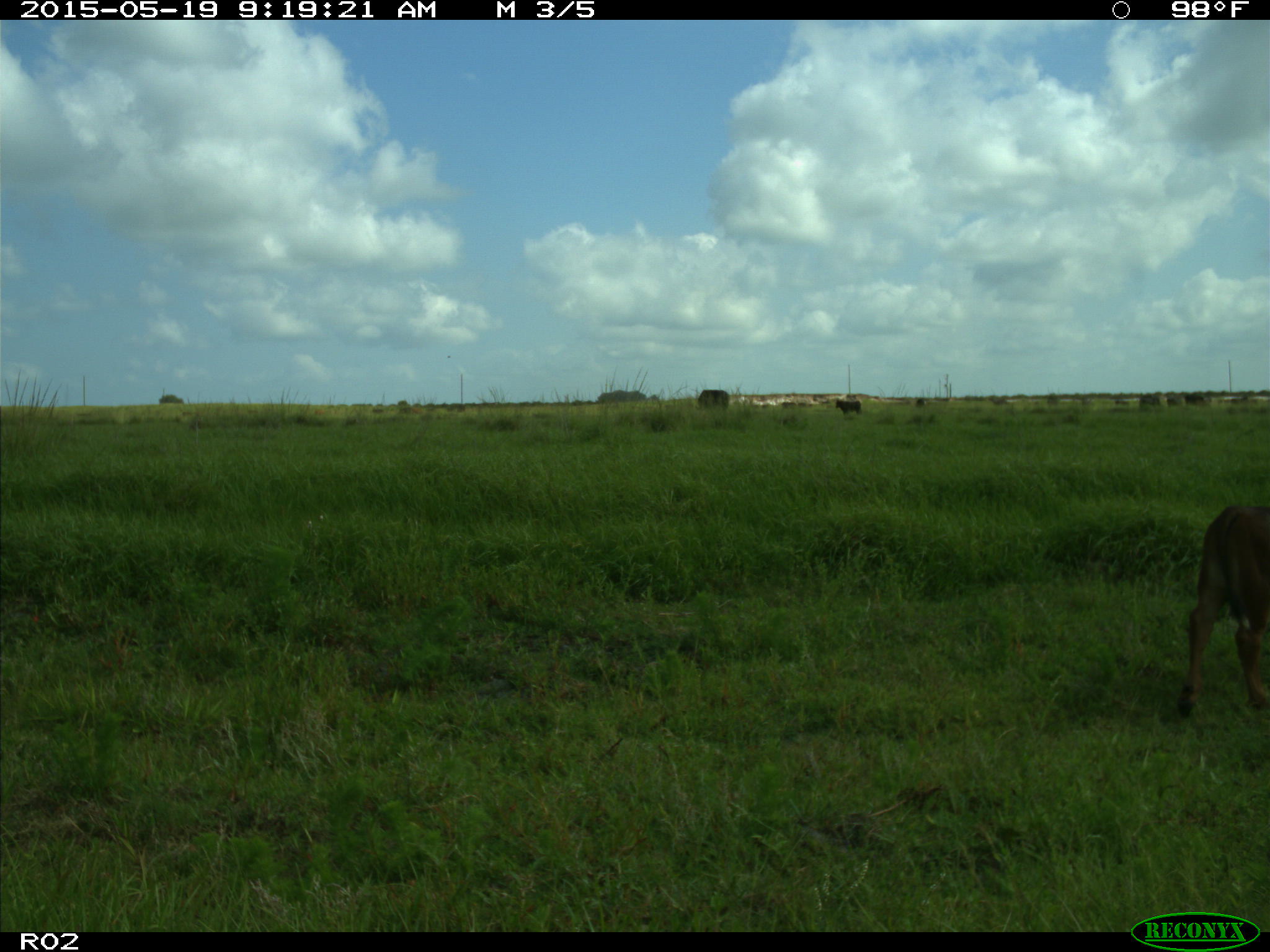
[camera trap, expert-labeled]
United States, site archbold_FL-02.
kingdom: Animalia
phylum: Chordata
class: Mammalia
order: Artiodactyla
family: Bovidae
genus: Bos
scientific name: Bos taurus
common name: domestic cow